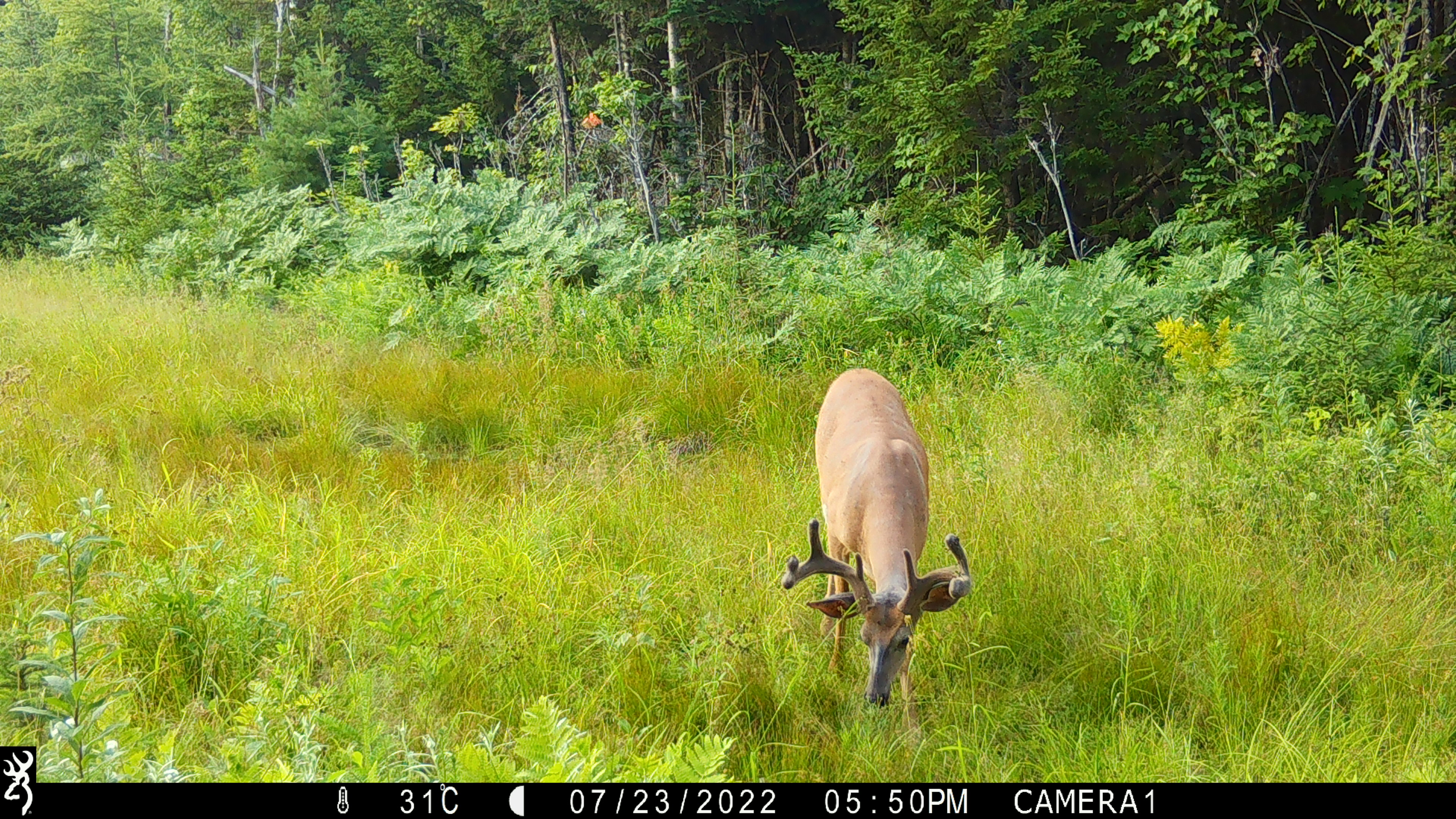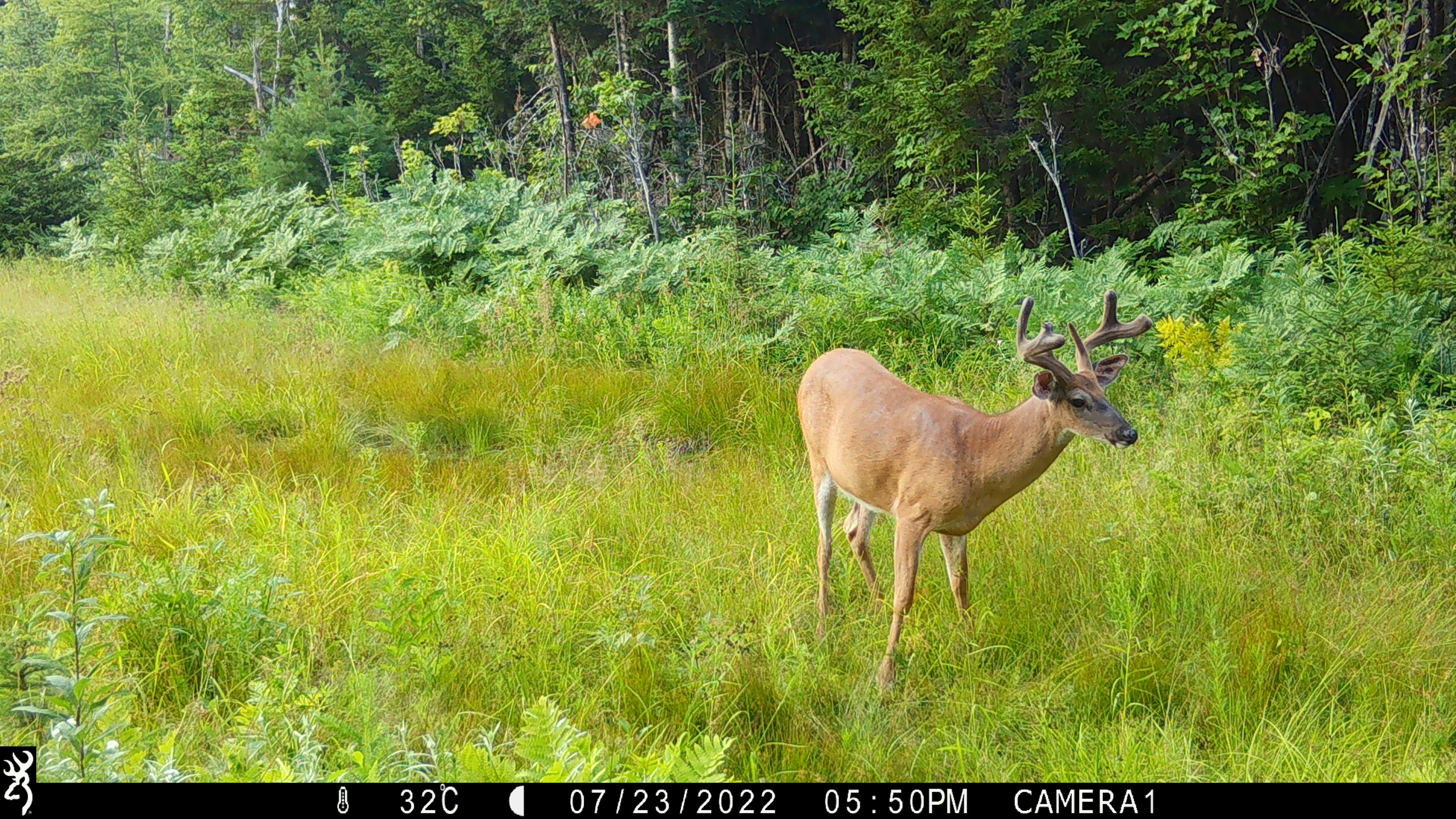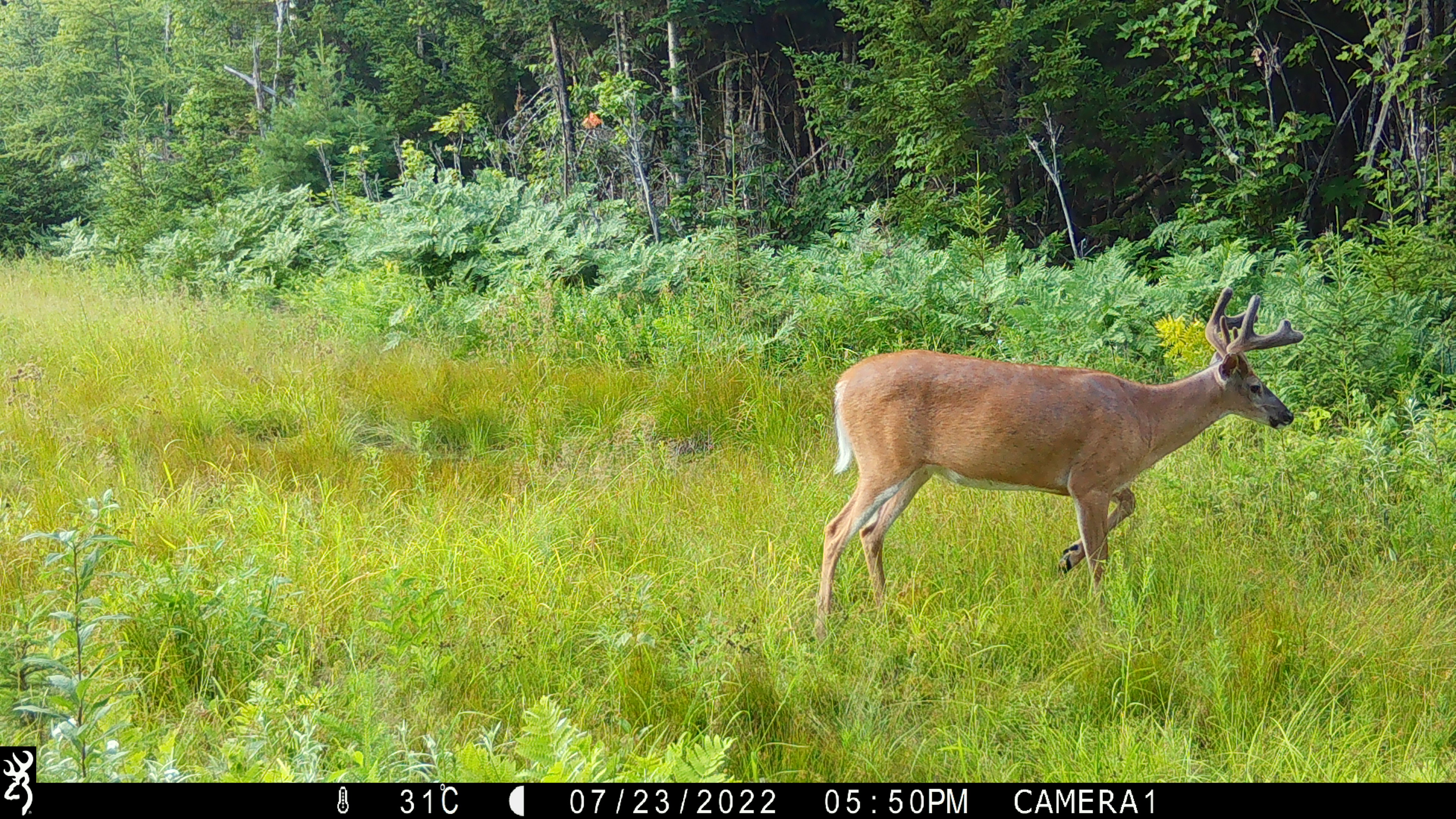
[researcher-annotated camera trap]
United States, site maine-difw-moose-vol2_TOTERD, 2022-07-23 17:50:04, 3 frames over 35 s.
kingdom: Animalia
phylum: Chordata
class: Mammalia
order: Artiodactyla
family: Cervidae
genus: Odocoileus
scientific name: Odocoileus virginianus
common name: white-tailed deer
White-tailed deer (Odocoileus virginianus).